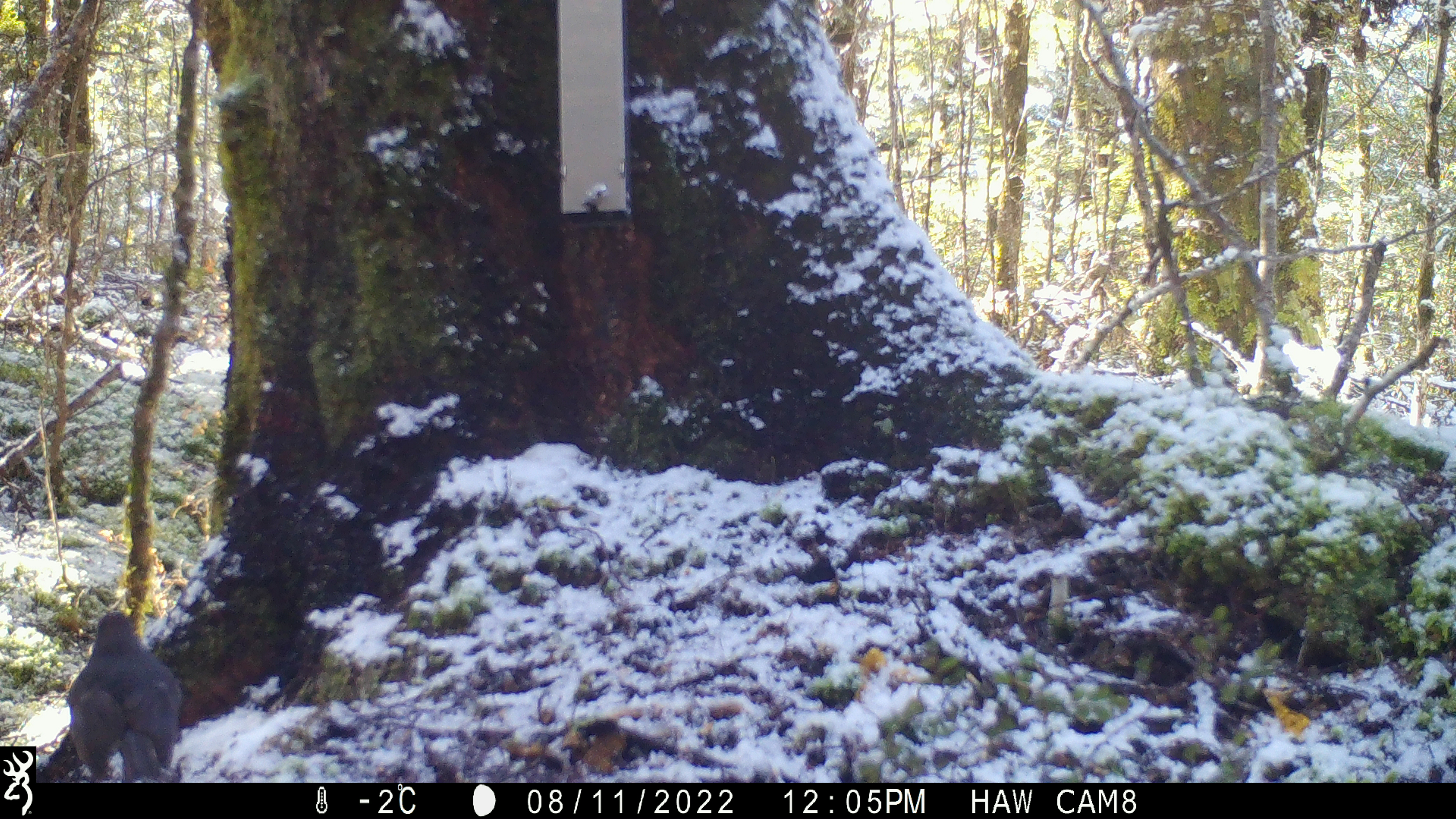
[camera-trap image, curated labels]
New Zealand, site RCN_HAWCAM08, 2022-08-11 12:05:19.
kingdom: Animalia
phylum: Chordata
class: Aves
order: Passeriformes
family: Petroicidae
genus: Petroica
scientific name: Petroica australis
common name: new zealand robin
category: robin